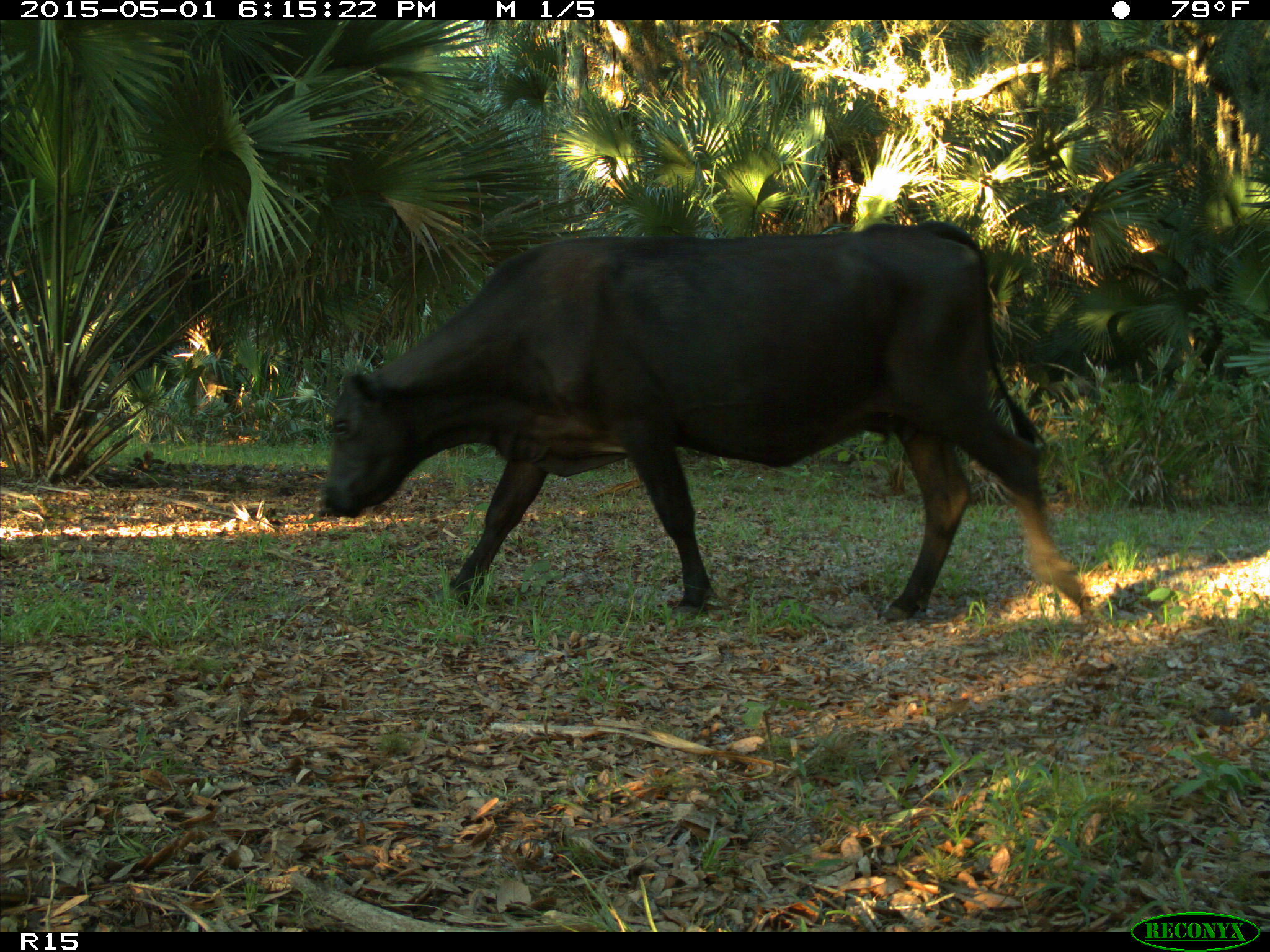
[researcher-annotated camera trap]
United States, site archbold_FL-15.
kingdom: Animalia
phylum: Chordata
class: Mammalia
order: Artiodactyla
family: Bovidae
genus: Bos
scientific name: Bos taurus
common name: domestic cow